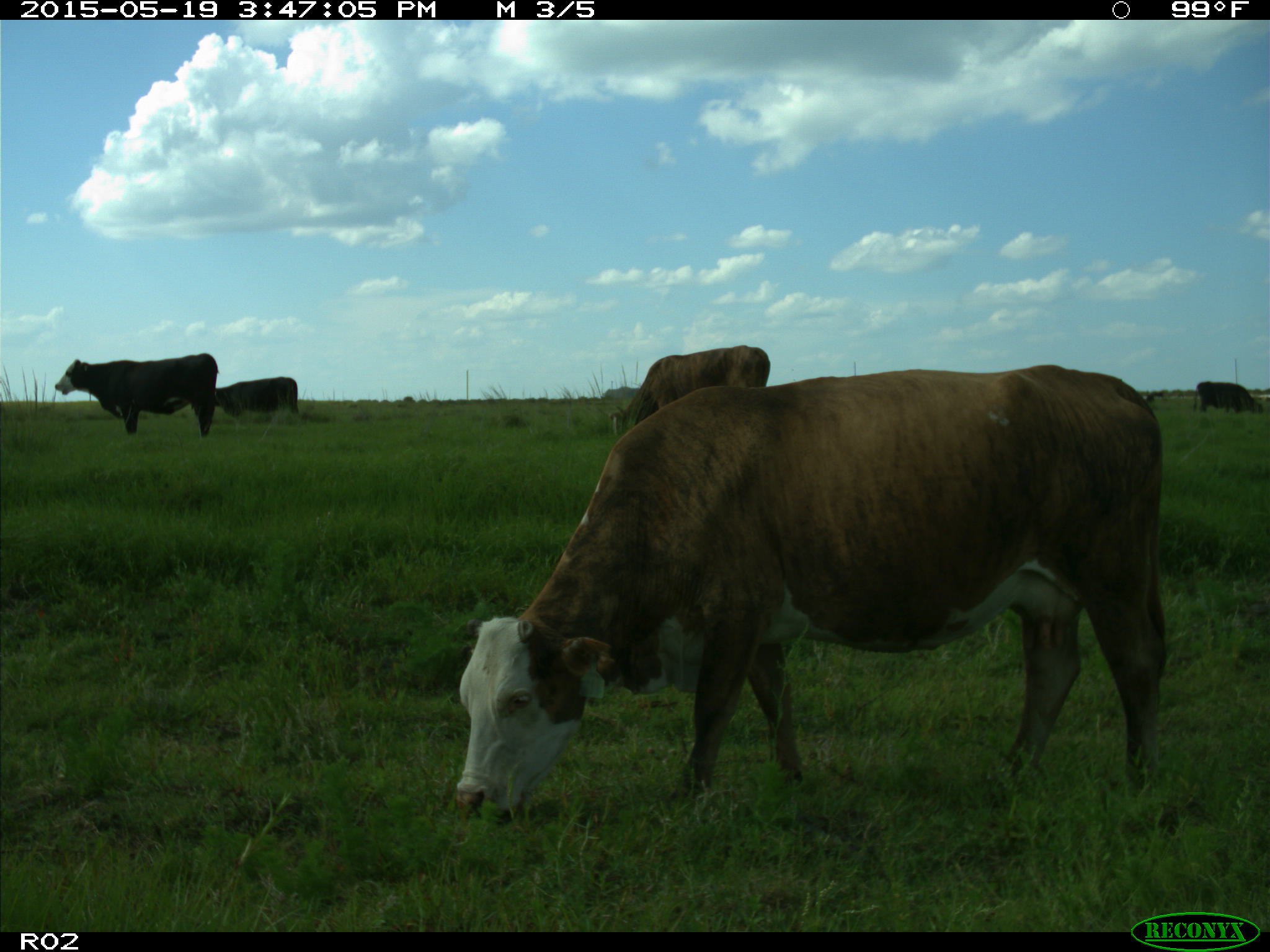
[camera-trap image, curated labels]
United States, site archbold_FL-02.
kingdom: Animalia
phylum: Chordata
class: Mammalia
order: Artiodactyla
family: Bovidae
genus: Bos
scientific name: Bos taurus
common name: domestic cow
Bos taurus (domestic cow).